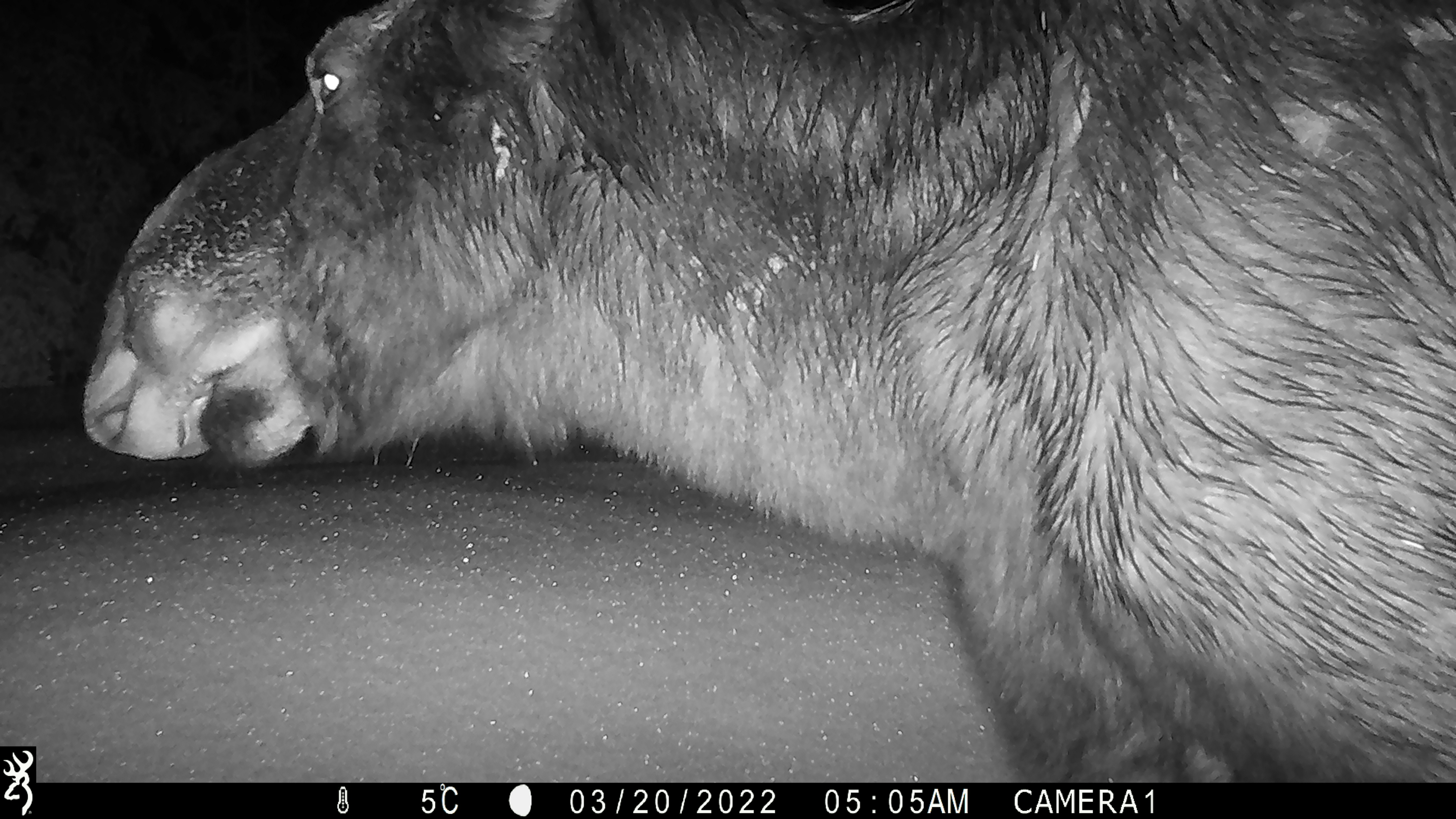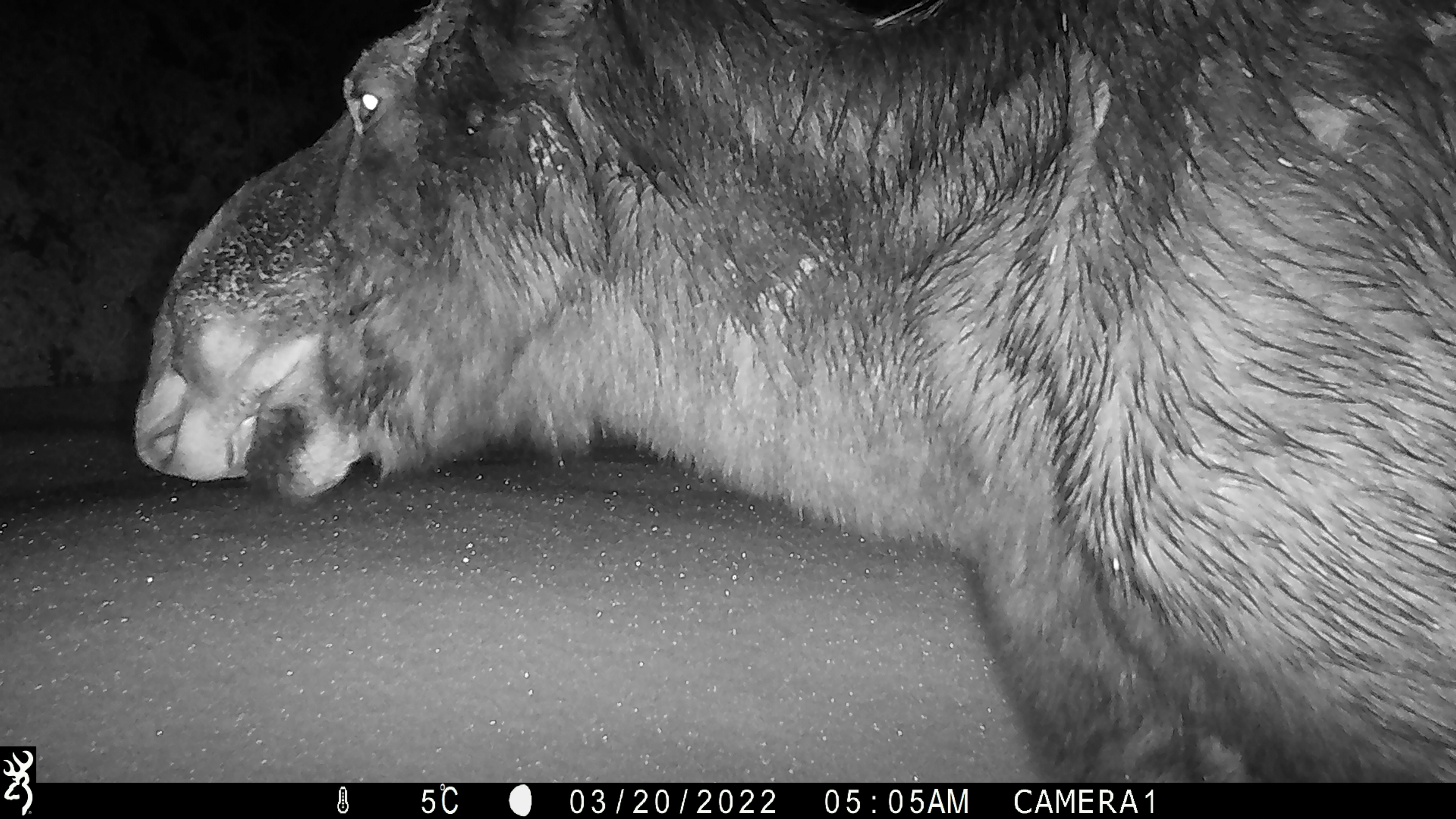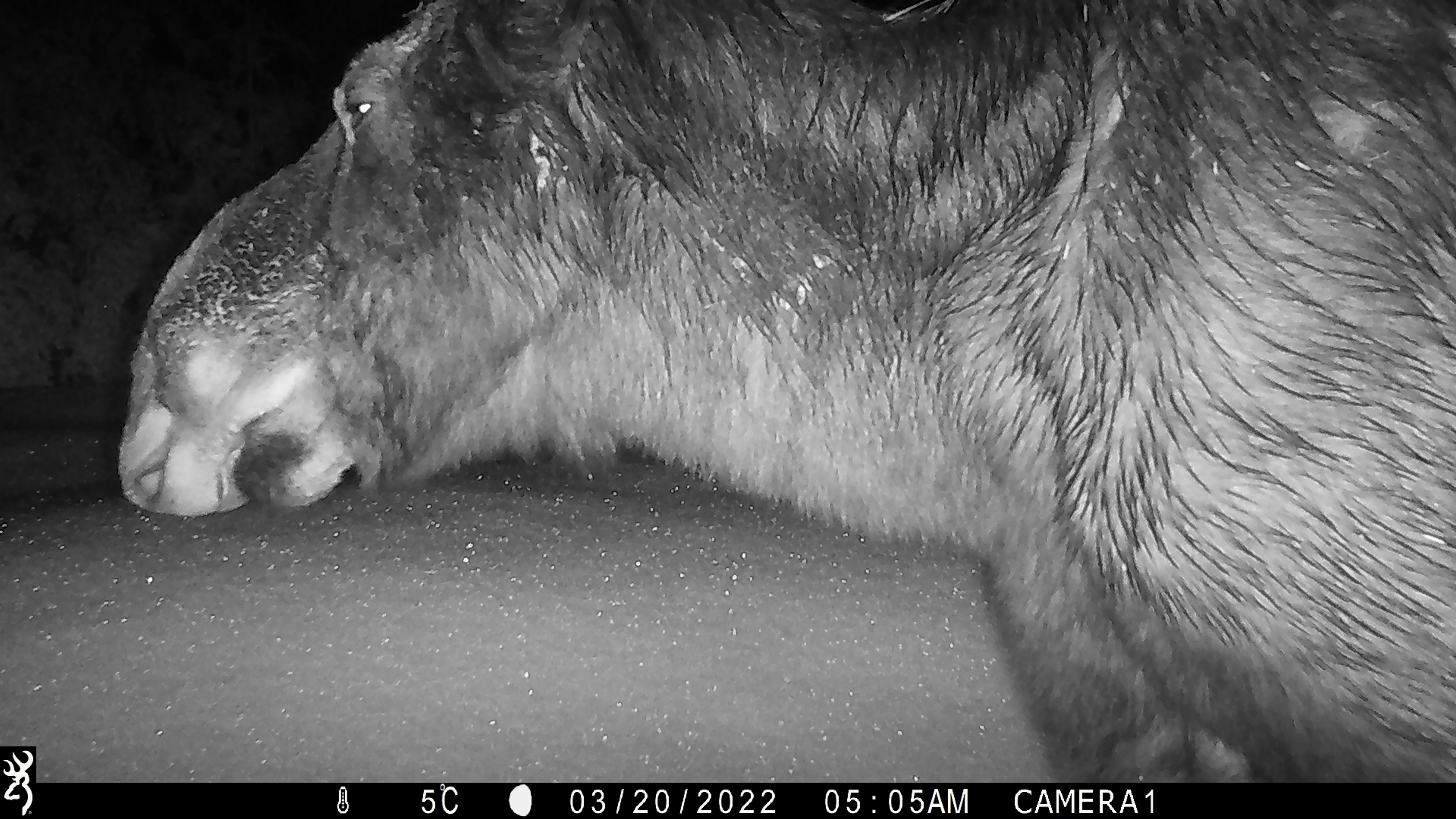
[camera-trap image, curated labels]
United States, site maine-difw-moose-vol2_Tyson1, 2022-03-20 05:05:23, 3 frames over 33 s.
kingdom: Animalia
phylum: Chordata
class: Mammalia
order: Artiodactyla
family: Cervidae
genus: Alces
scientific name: Alces alces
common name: moose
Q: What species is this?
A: Moose (Alces alces).